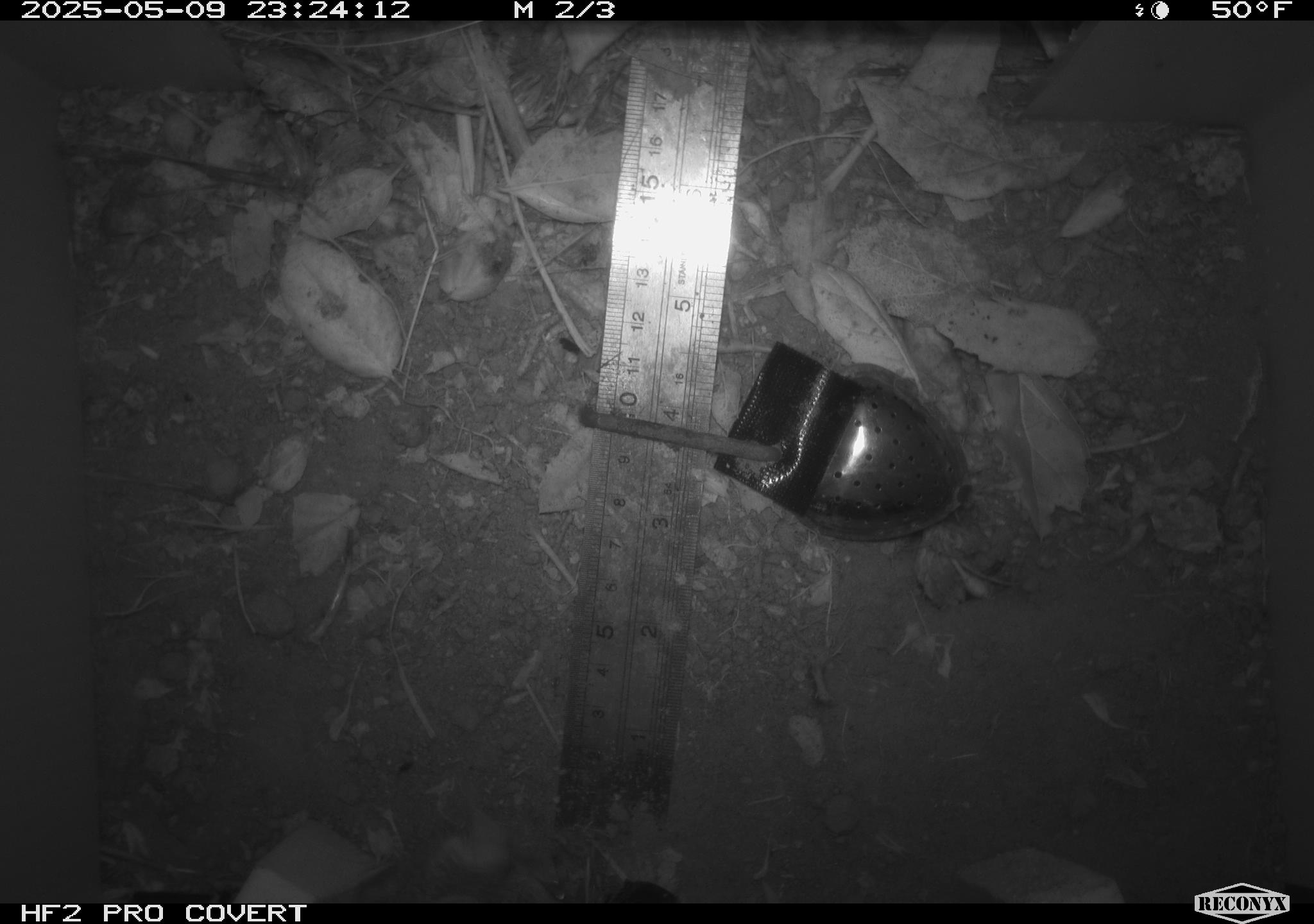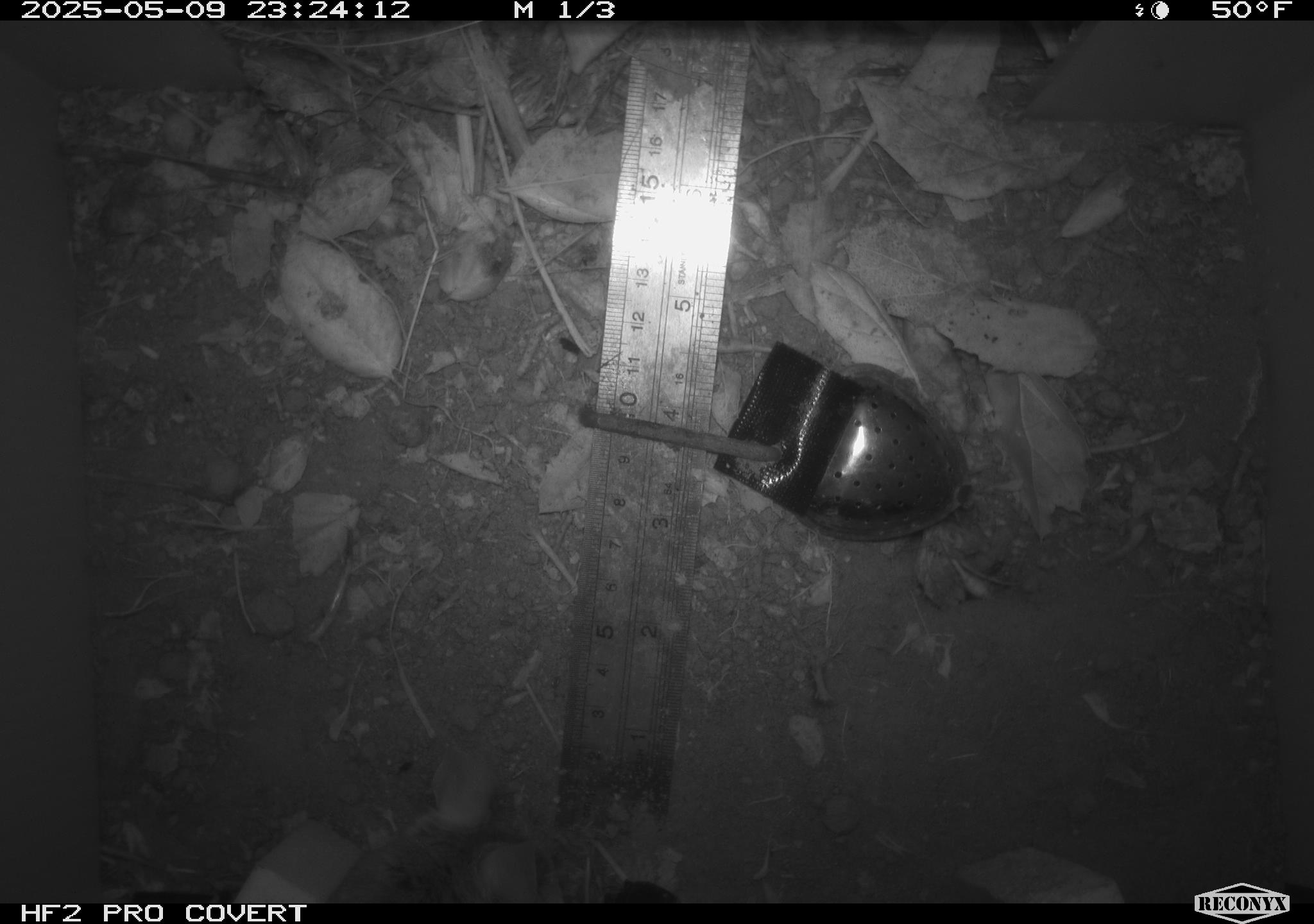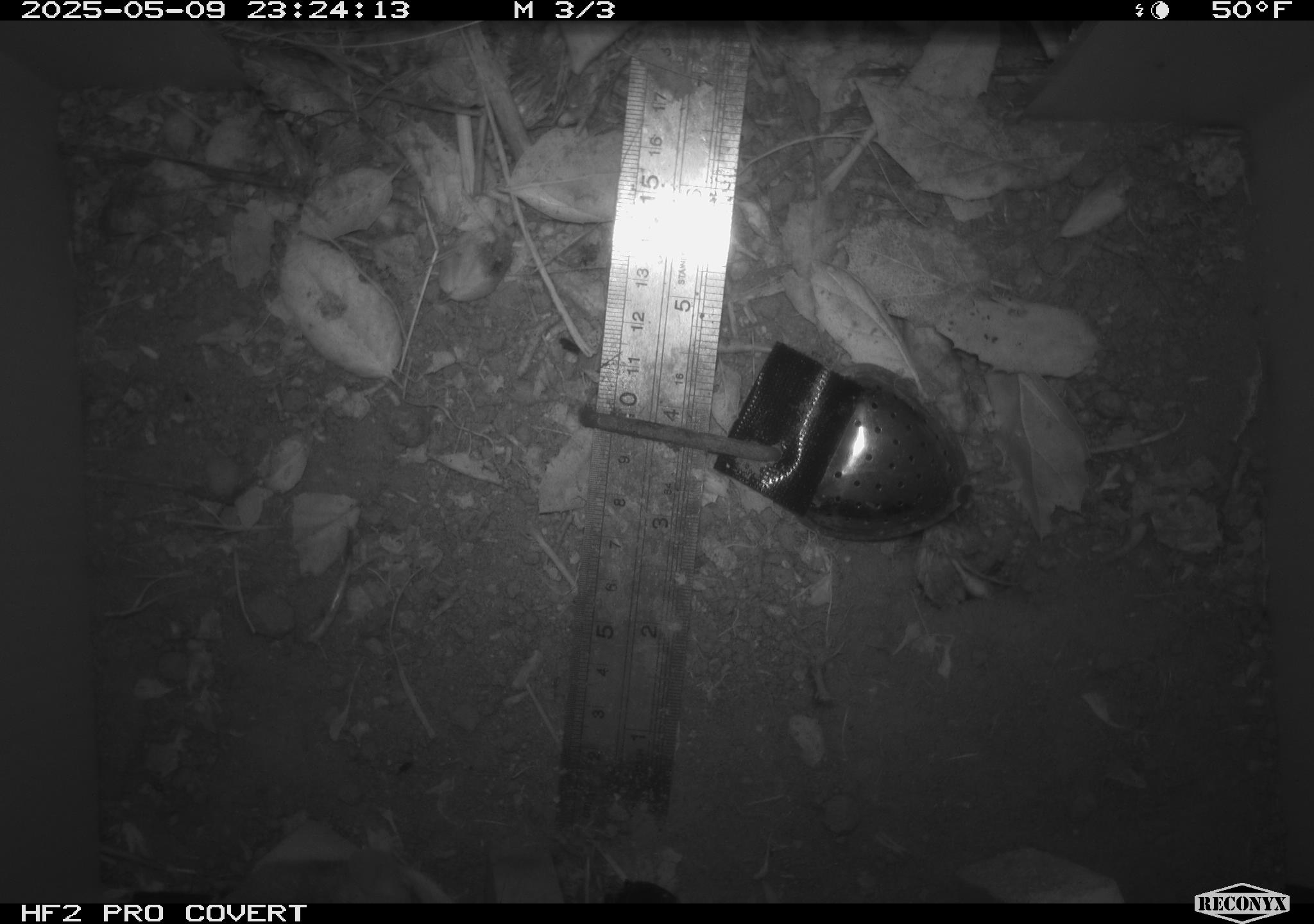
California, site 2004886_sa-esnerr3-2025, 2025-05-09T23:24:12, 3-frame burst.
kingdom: Animalia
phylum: Chordata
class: Mammalia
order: Rodentia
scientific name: Rodentia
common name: rodent